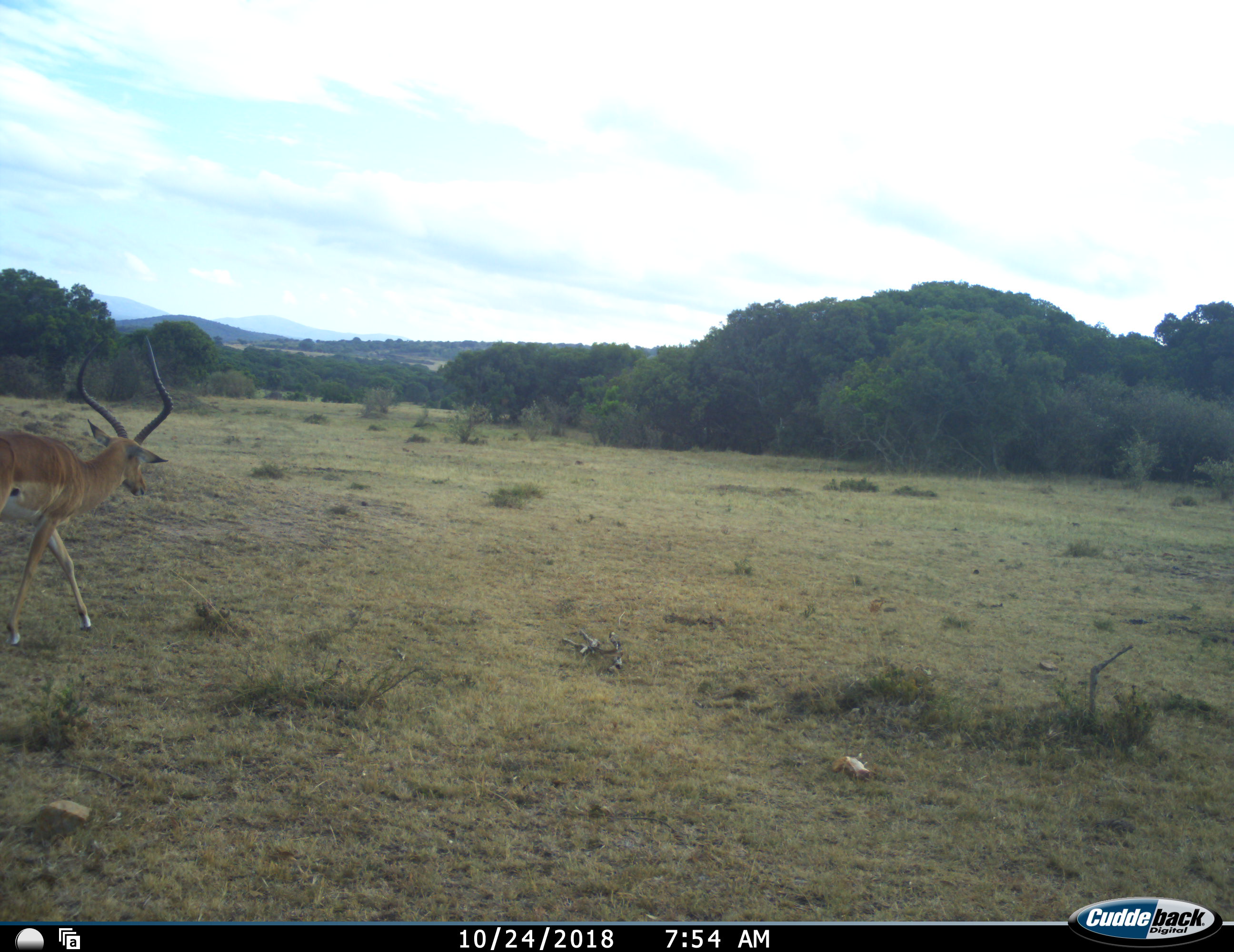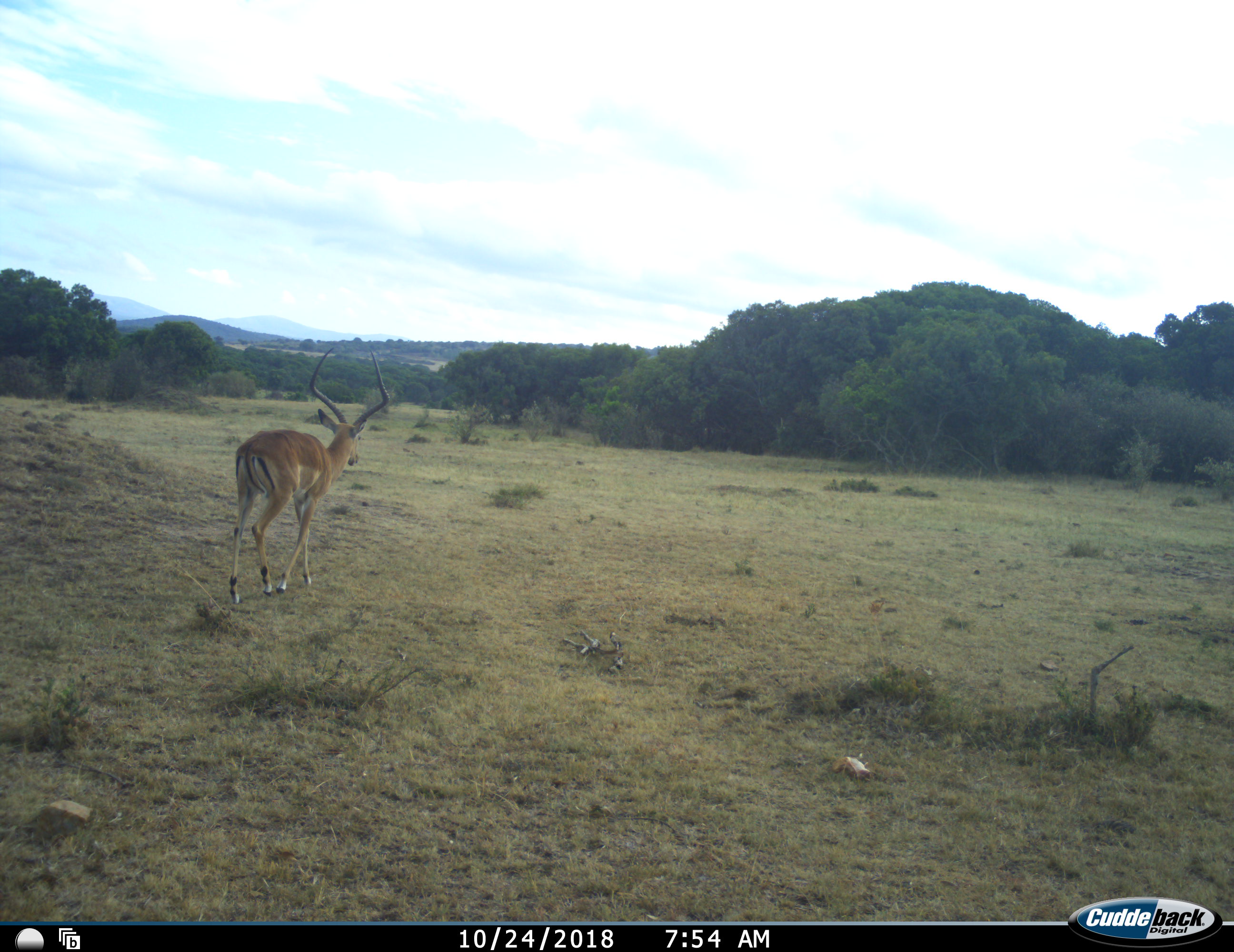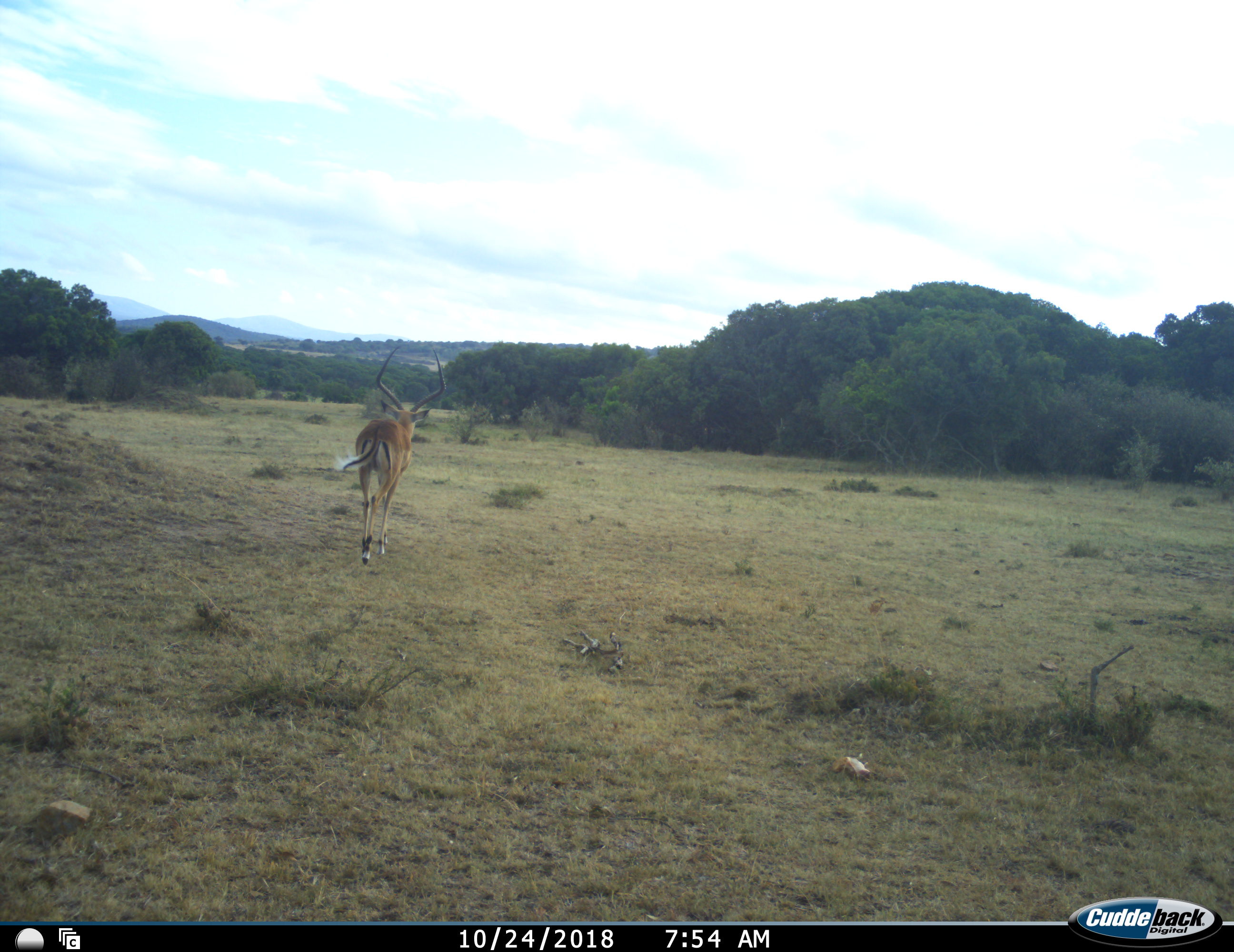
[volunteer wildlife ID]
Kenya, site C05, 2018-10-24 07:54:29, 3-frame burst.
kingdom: Animalia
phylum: Chordata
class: Mammalia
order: Artiodactyla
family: Bovidae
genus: Aepyceros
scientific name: Aepyceros melampus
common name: impala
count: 1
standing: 0%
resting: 0%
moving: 100%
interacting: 0%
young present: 0%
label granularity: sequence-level